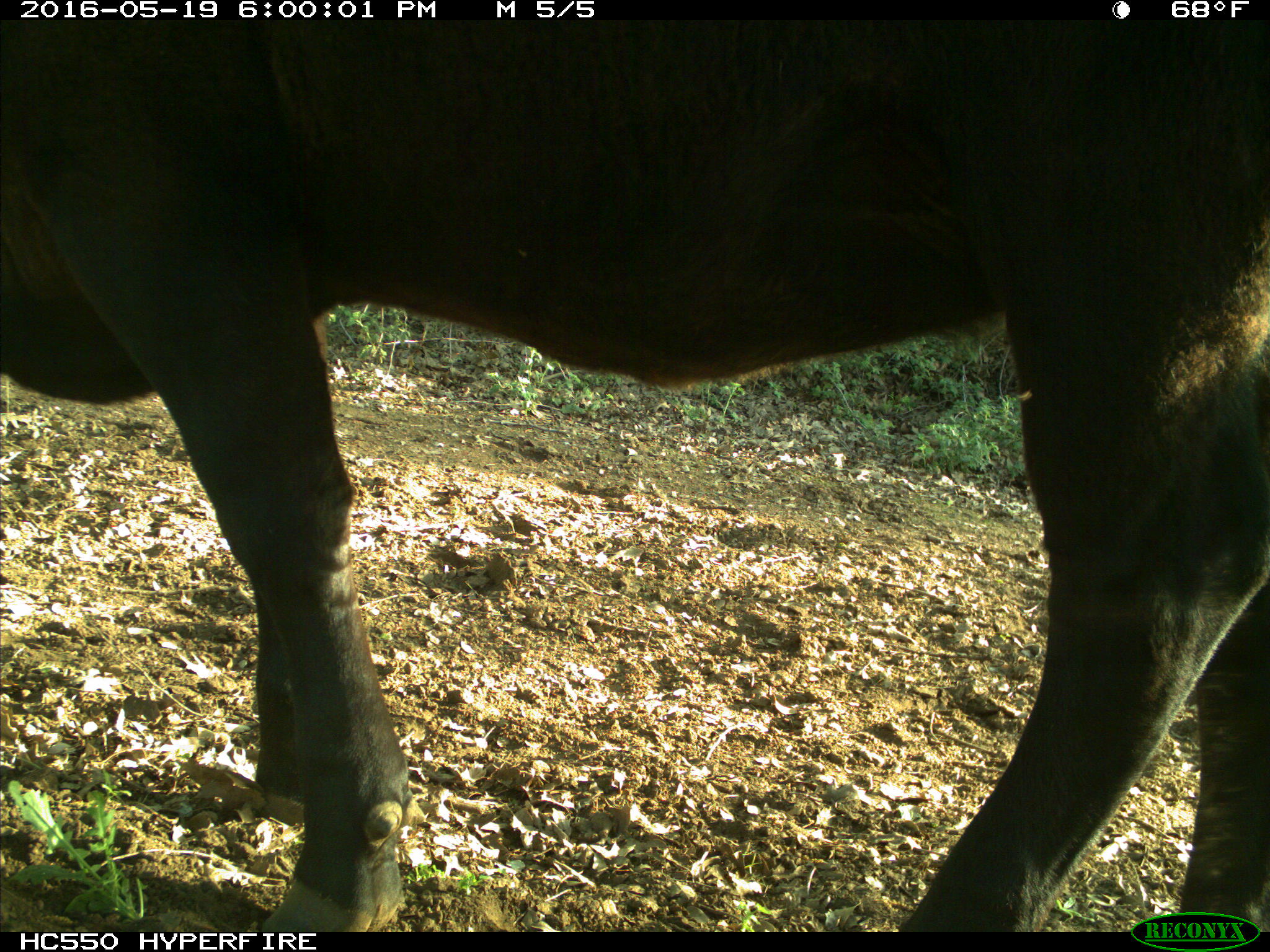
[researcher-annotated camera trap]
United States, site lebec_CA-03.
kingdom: Animalia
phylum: Chordata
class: Mammalia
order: Artiodactyla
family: Bovidae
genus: Bos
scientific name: Bos taurus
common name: domestic cow